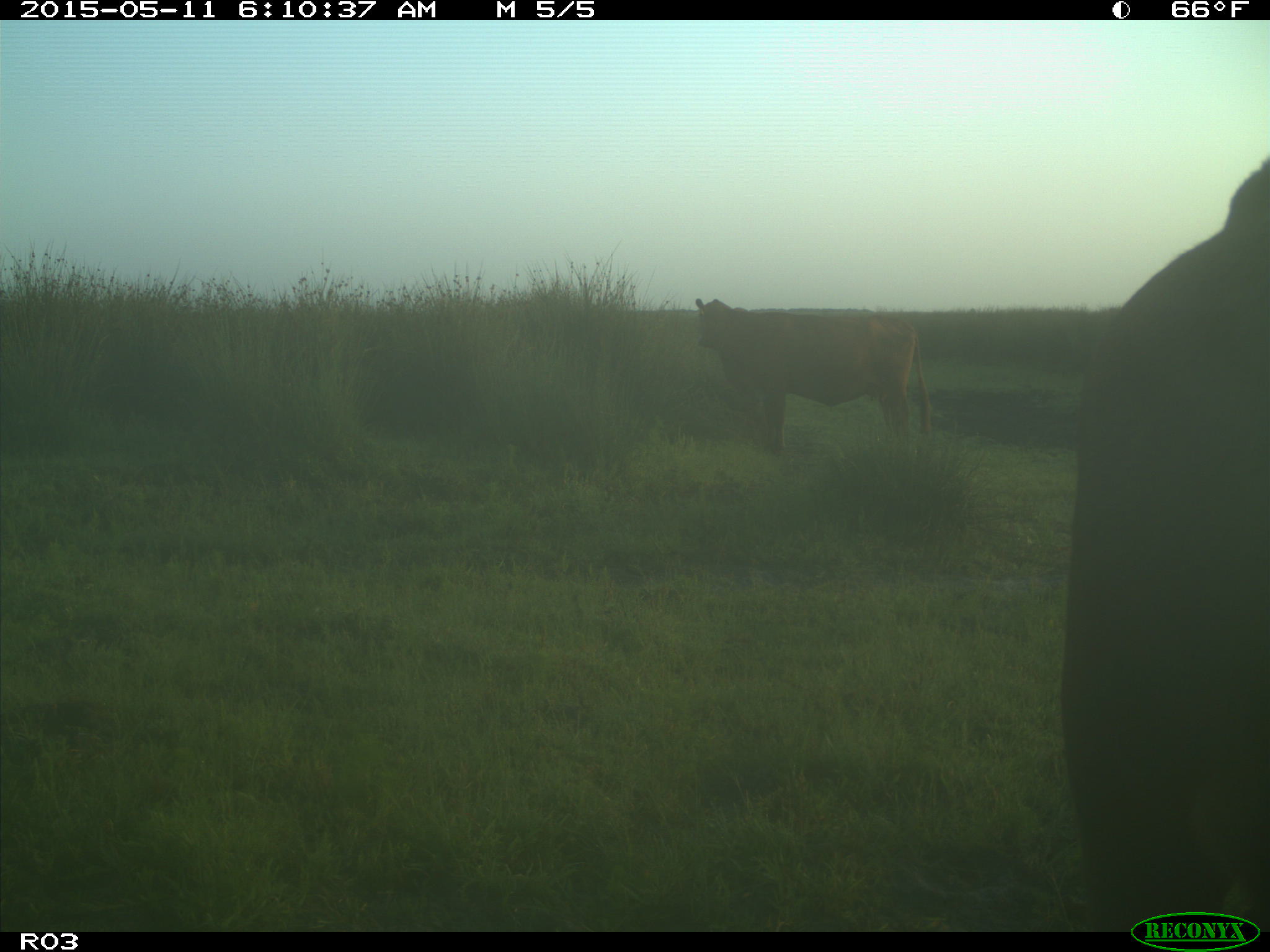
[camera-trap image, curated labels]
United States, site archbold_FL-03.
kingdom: Animalia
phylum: Chordata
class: Mammalia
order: Artiodactyla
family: Bovidae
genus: Bos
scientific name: Bos taurus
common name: domestic cow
Bos taurus (domestic cow).